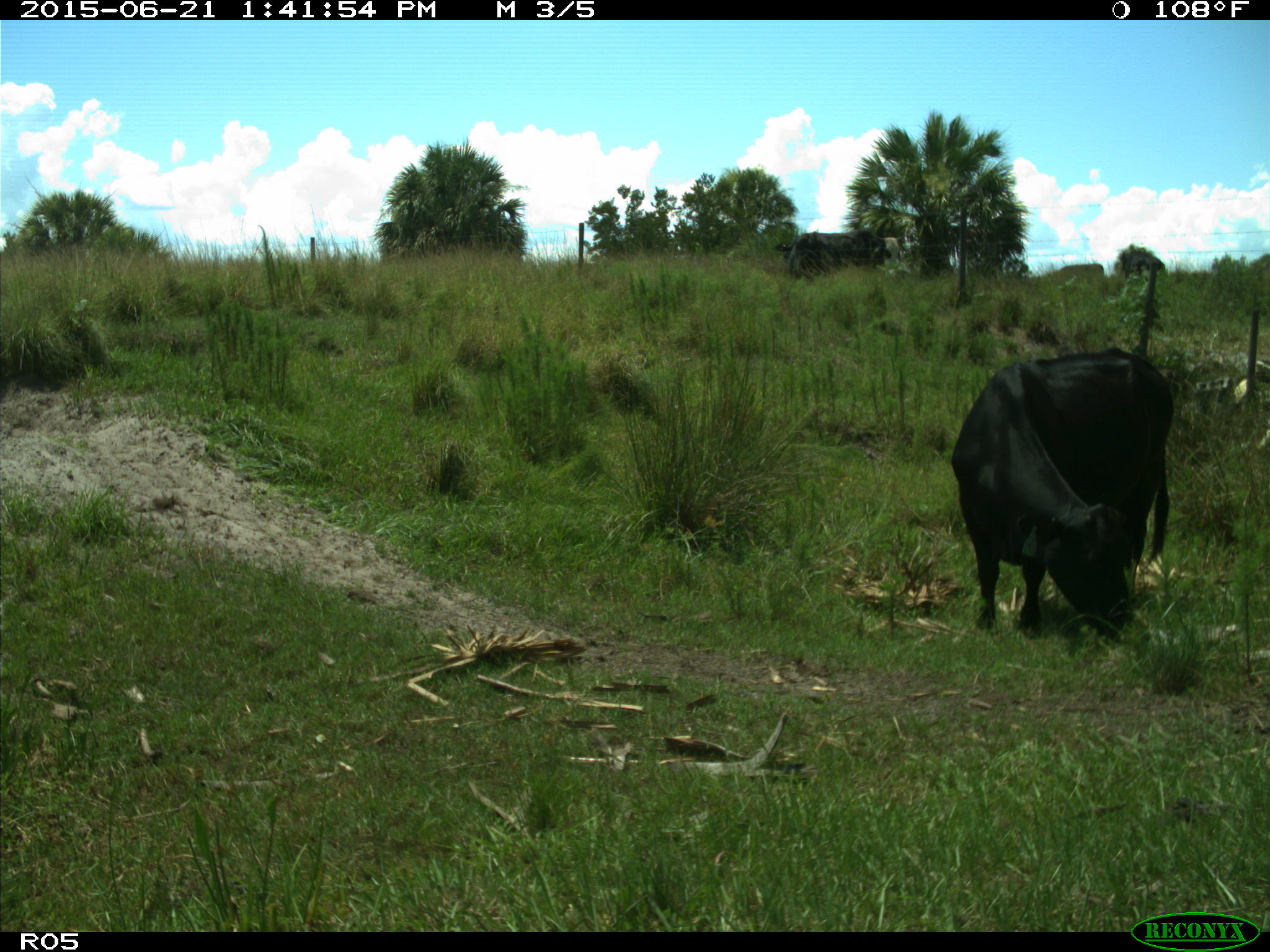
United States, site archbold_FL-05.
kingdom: Animalia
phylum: Chordata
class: Mammalia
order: Artiodactyla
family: Bovidae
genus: Bos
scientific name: Bos taurus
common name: domestic cow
Bos taurus (domestic cow).